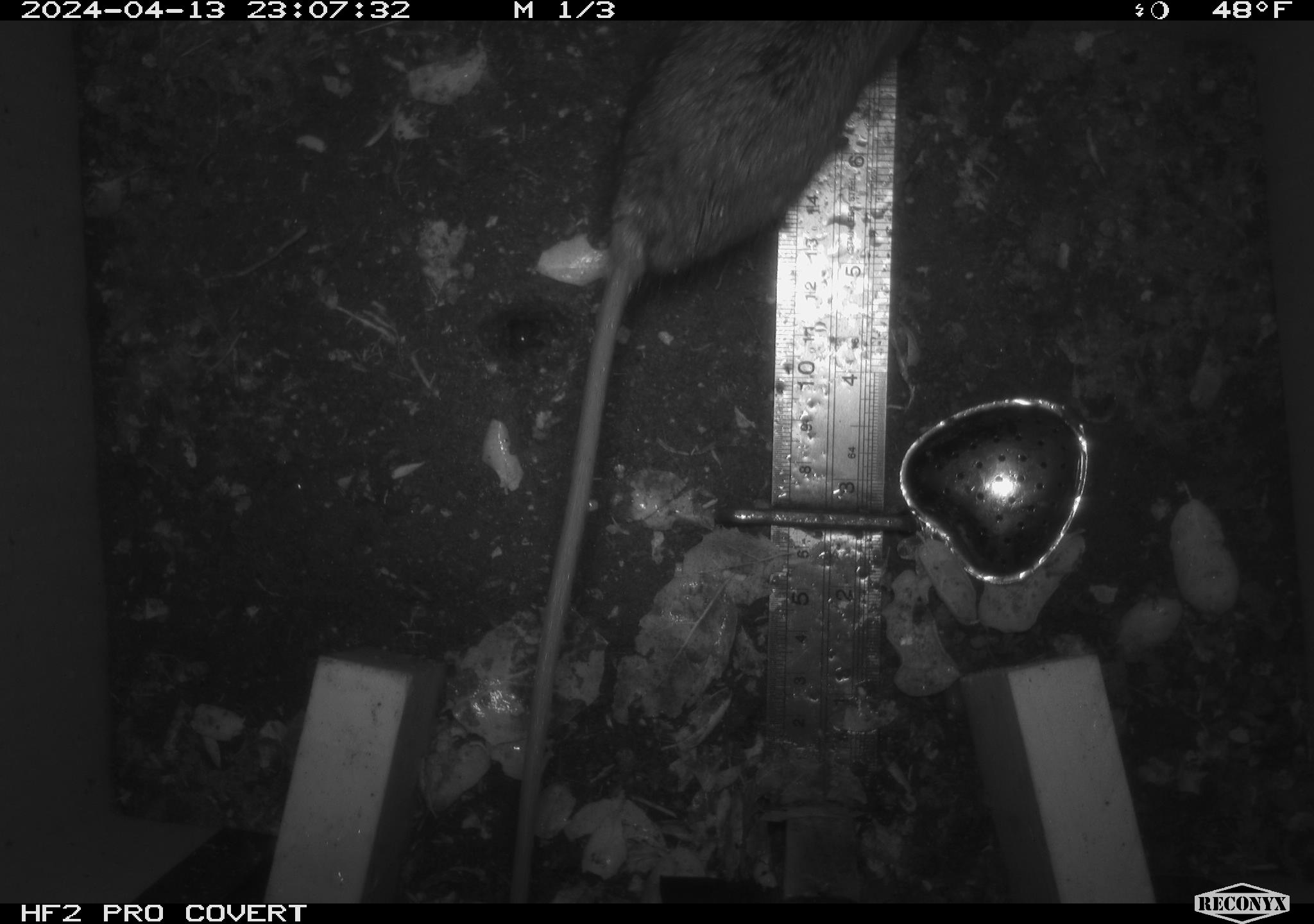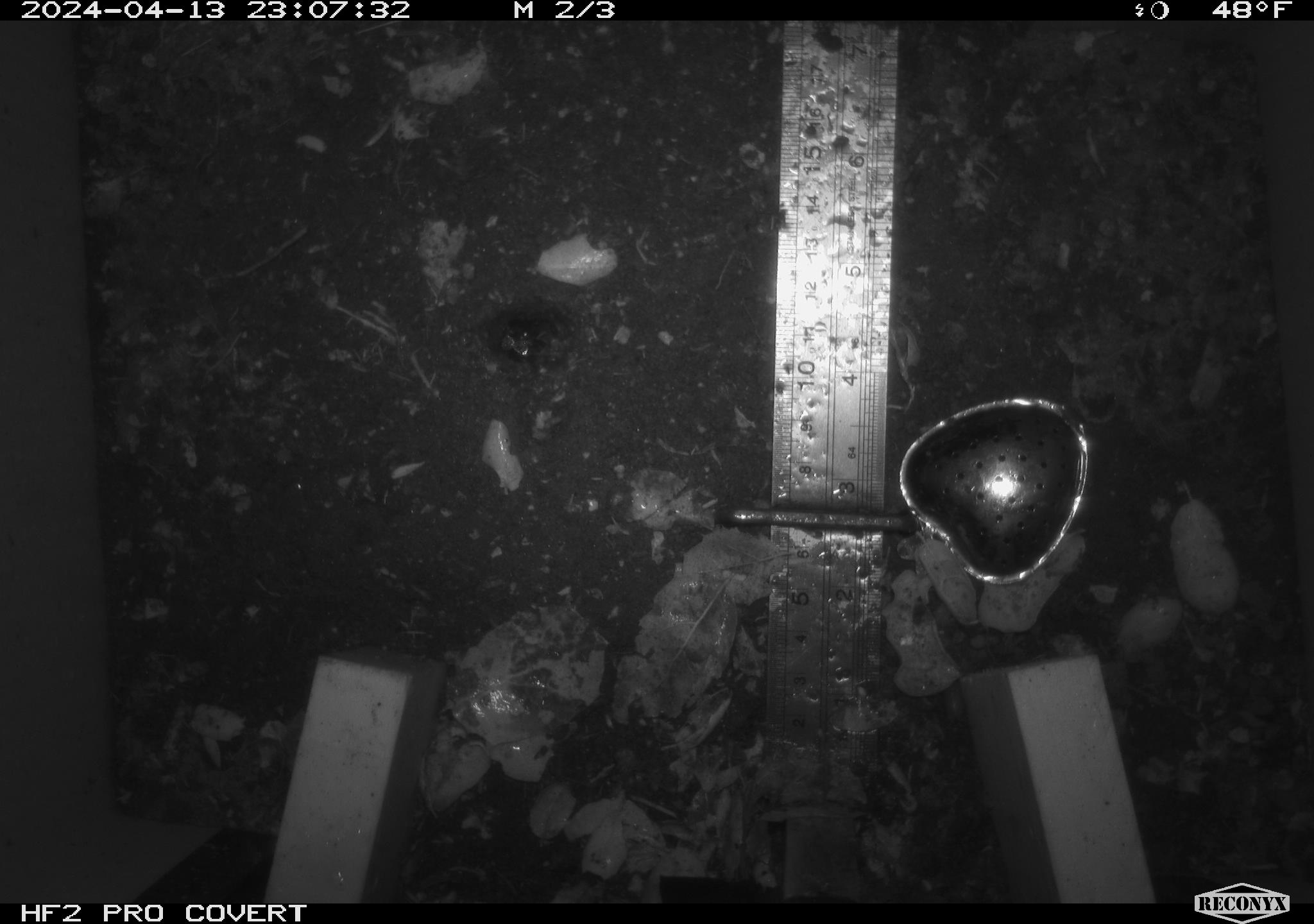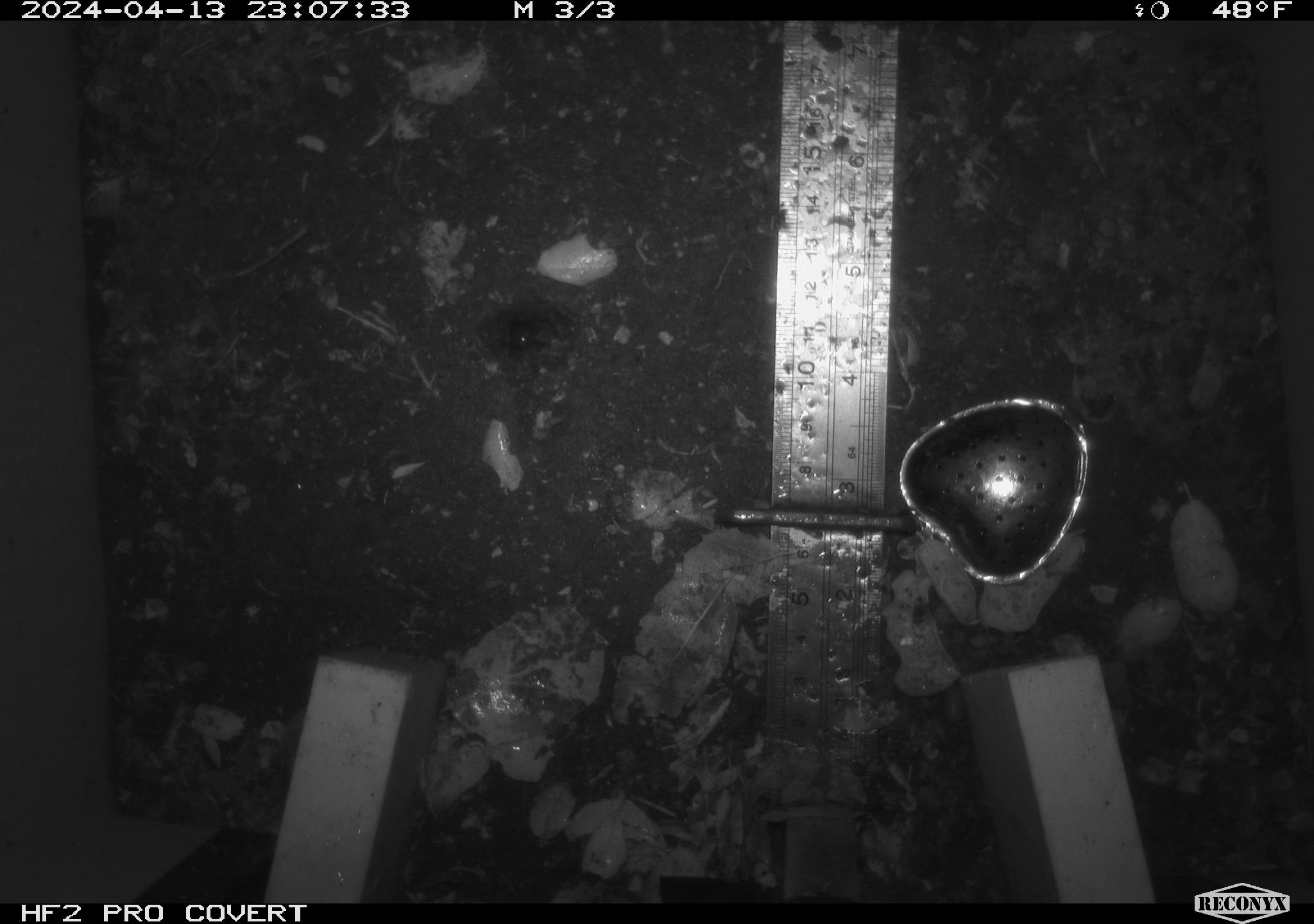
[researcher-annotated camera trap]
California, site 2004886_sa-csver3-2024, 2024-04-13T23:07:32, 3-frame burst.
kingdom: Animalia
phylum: Chordata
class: Mammalia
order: Rodentia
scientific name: Rodentia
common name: rodent